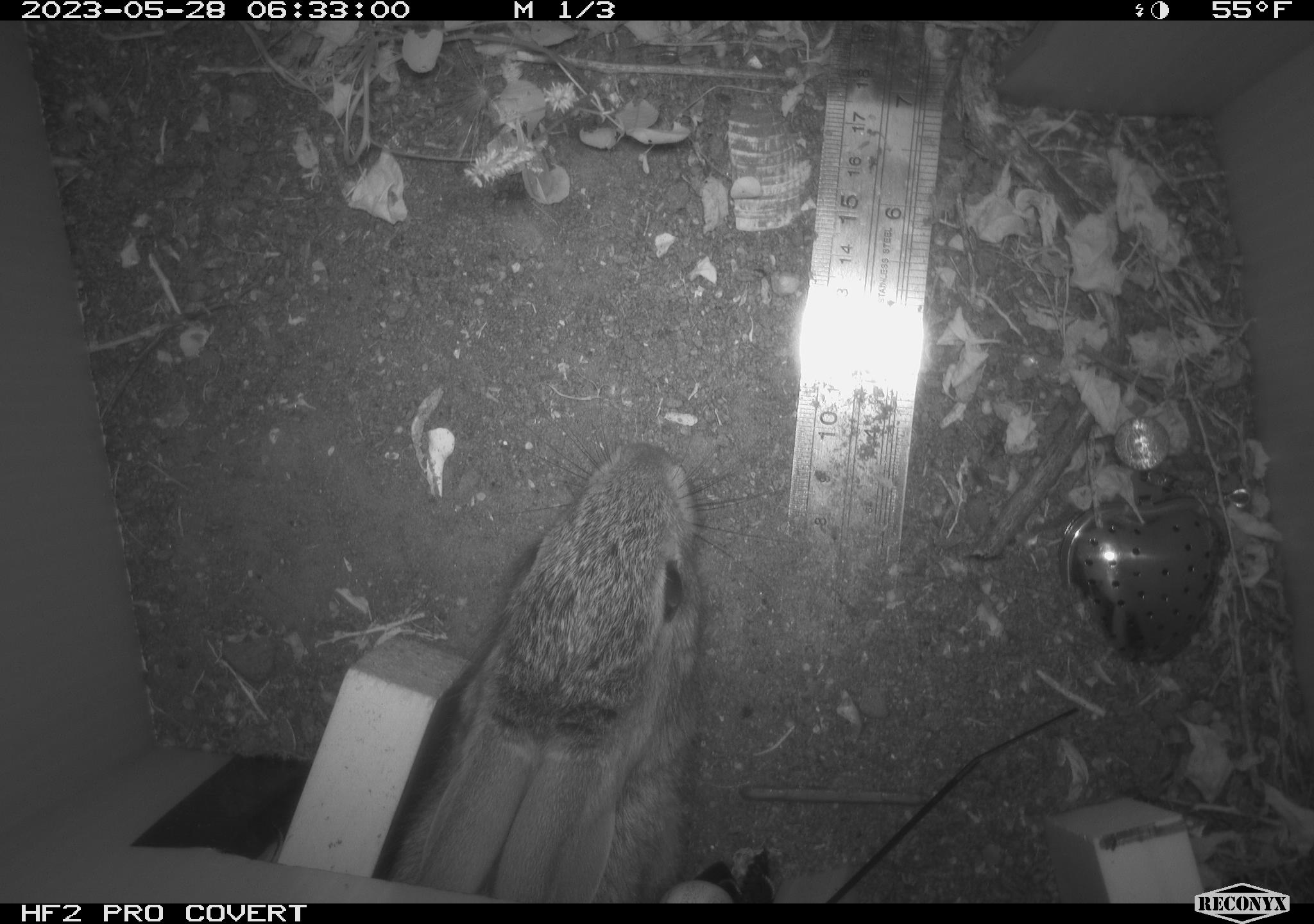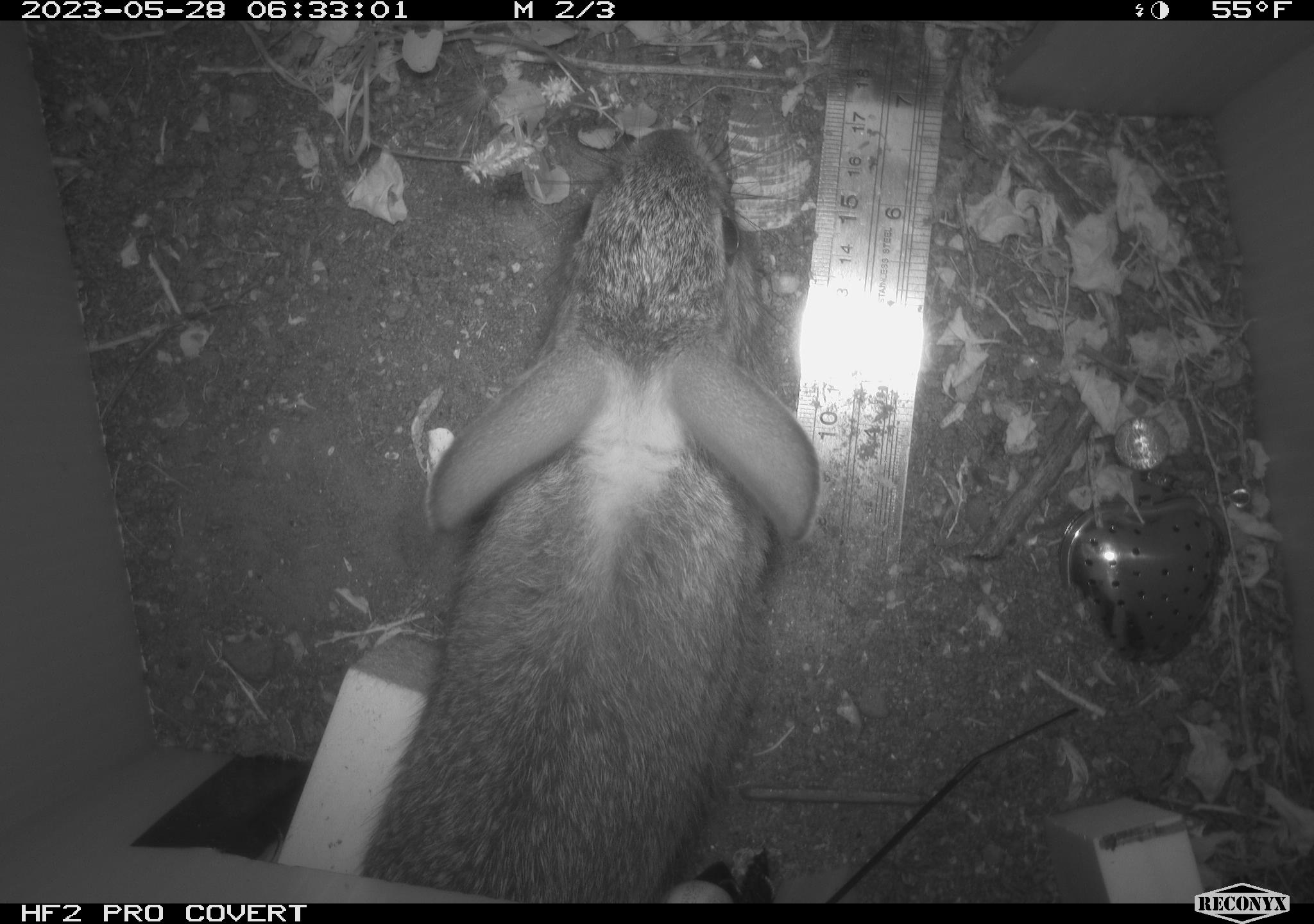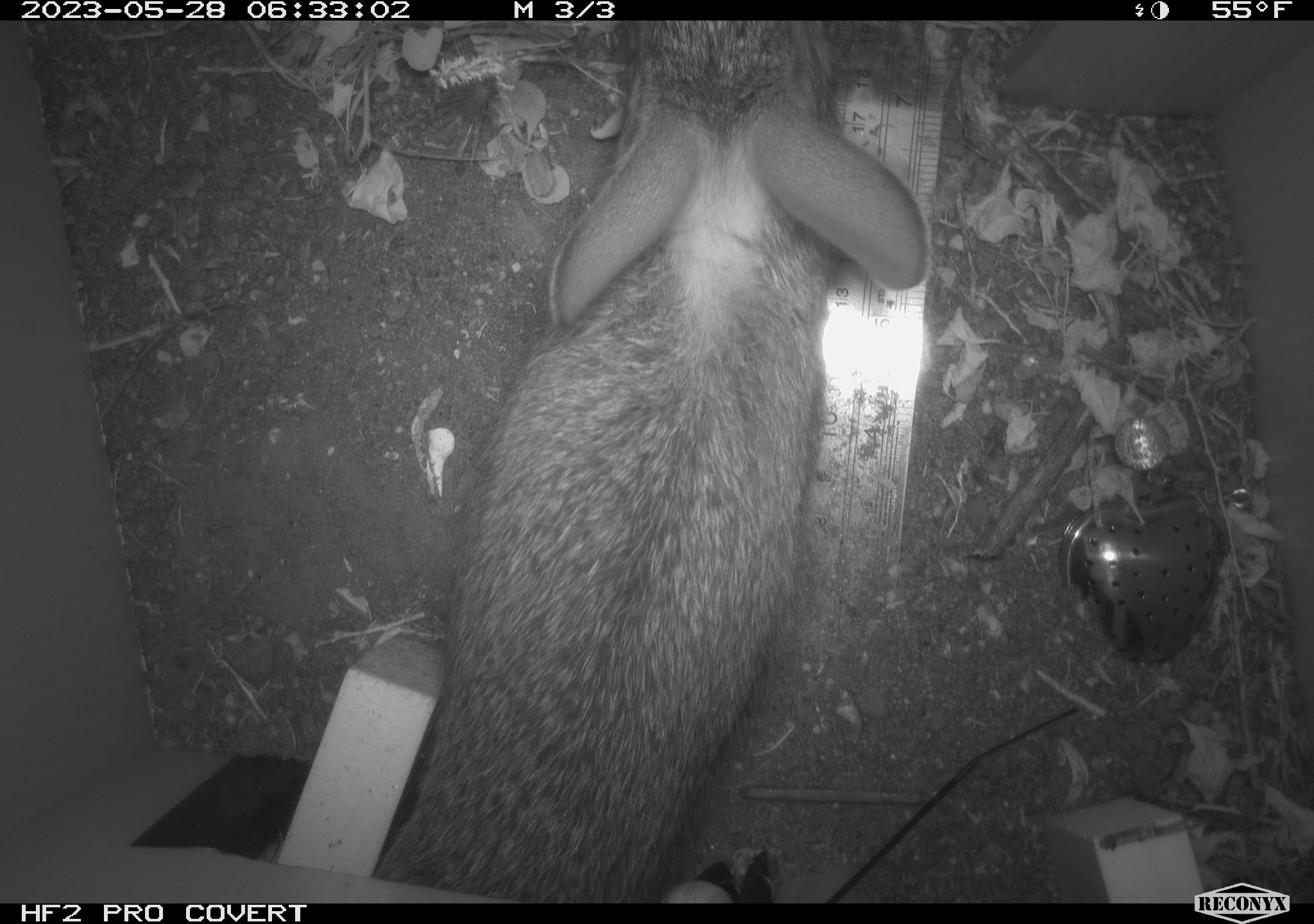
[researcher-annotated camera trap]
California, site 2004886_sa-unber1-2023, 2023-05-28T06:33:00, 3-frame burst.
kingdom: Animalia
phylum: Chordata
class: Mammalia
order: Lagomorpha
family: Leporidae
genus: Sylvilagus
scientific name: Sylvilagus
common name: cottontail rabbits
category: sylvilagus species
Sylvilagus species (cottontail rabbits) (Sylvilagus).